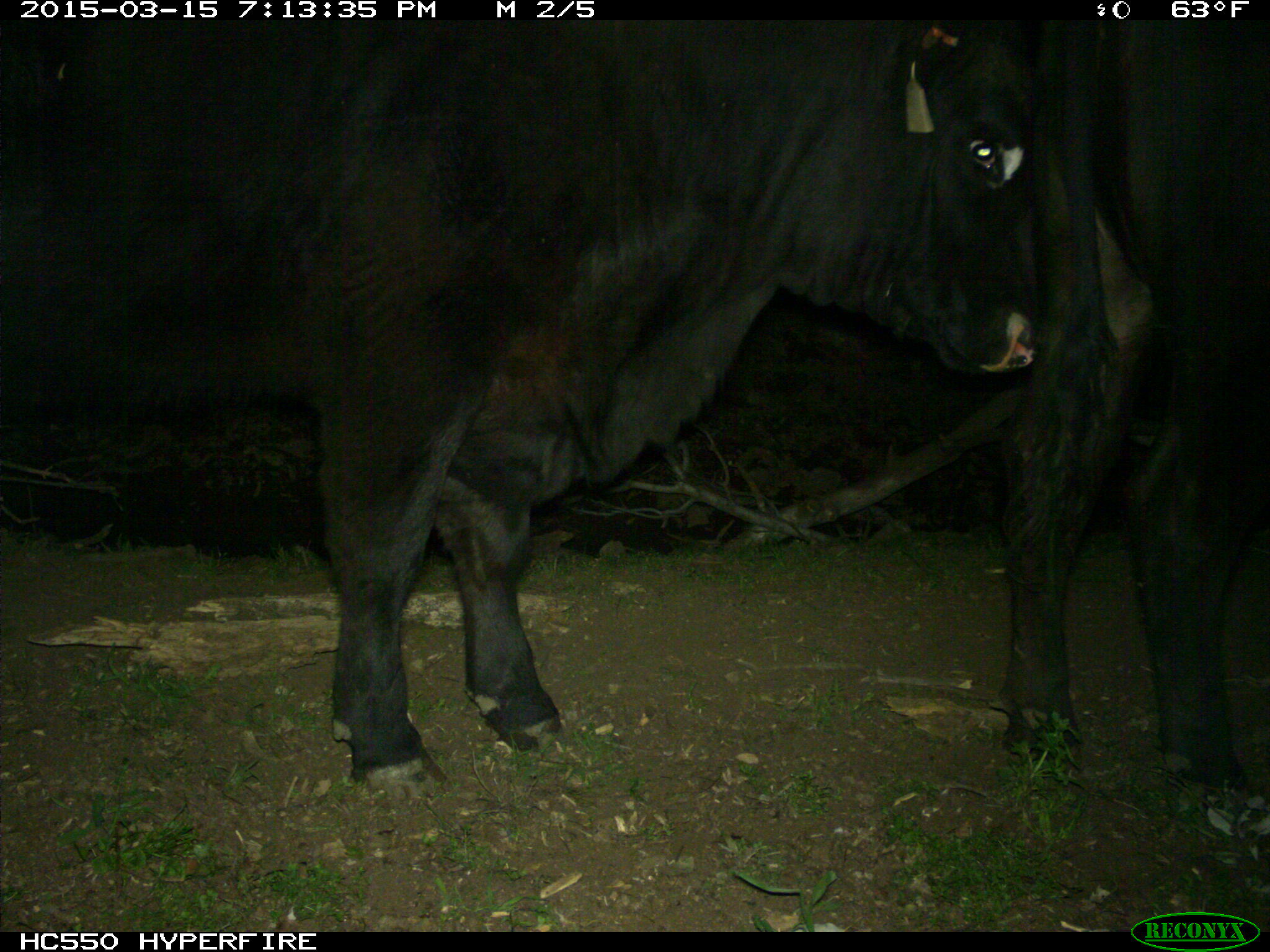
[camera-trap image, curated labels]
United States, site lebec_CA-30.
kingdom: Animalia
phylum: Chordata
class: Mammalia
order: Artiodactyla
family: Bovidae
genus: Bos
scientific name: Bos taurus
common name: domestic cow